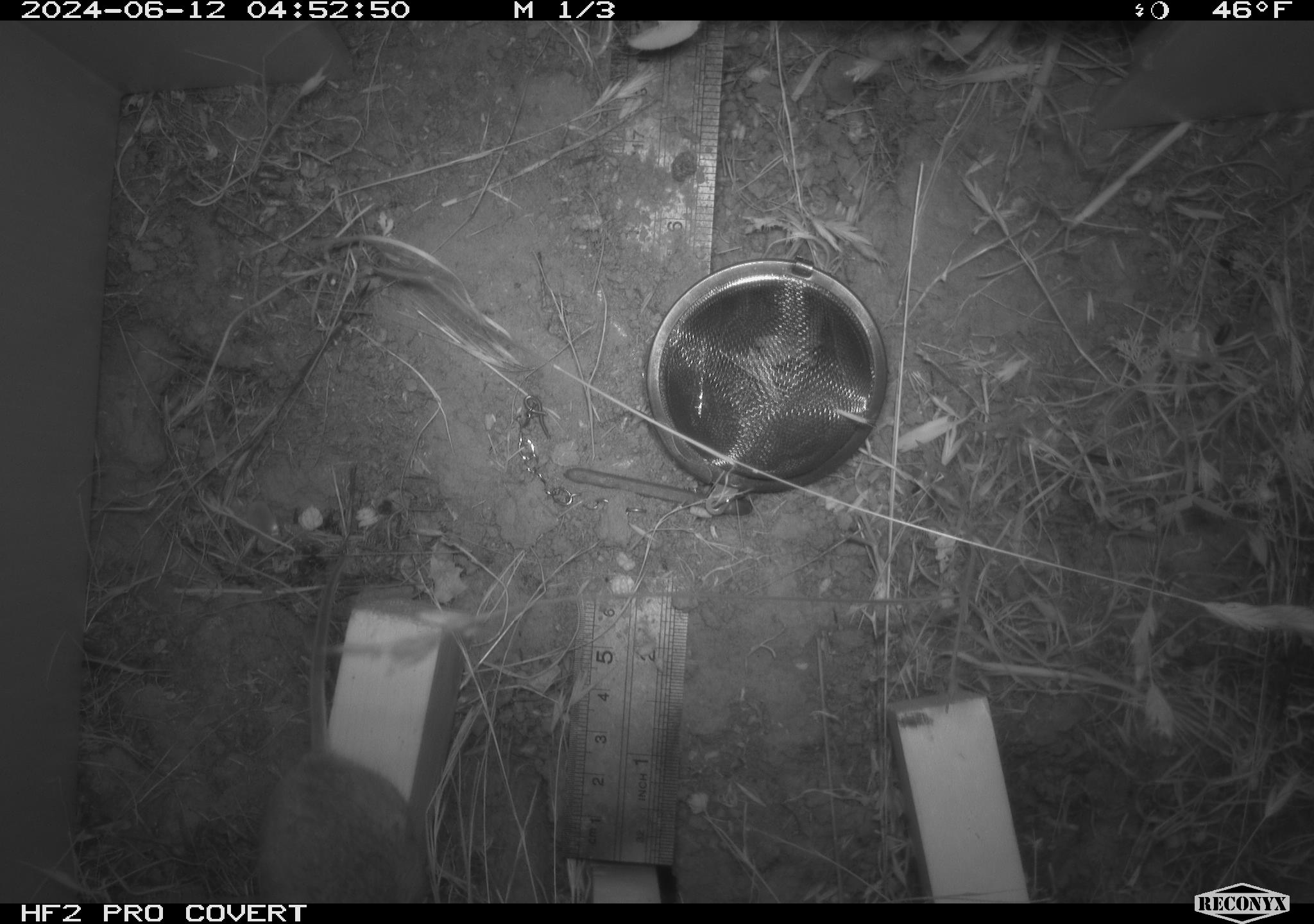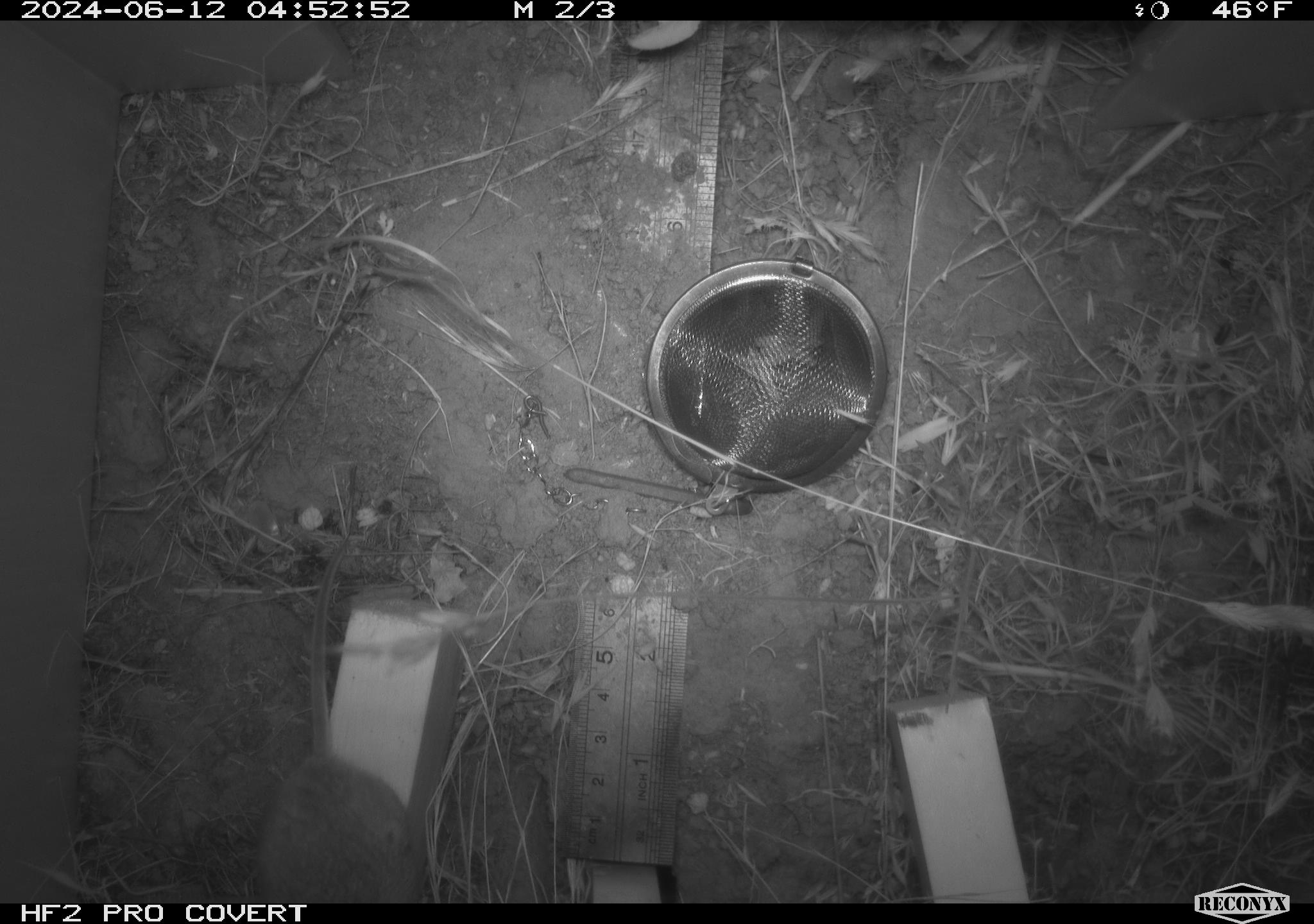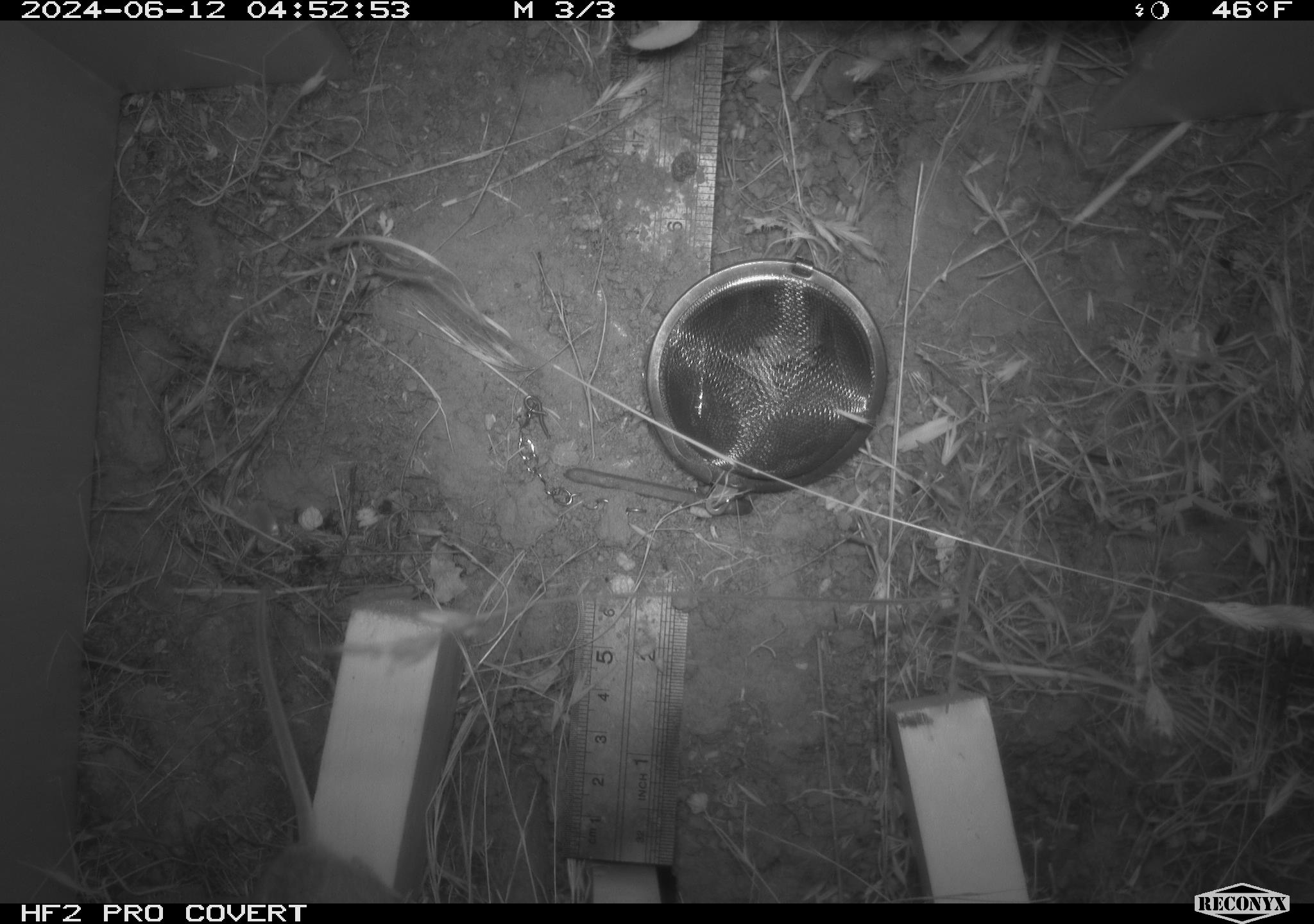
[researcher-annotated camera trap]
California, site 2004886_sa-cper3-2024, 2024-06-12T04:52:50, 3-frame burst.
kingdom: Animalia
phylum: Chordata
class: Mammalia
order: Rodentia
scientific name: Rodentia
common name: rodent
Rodent (Rodentia).